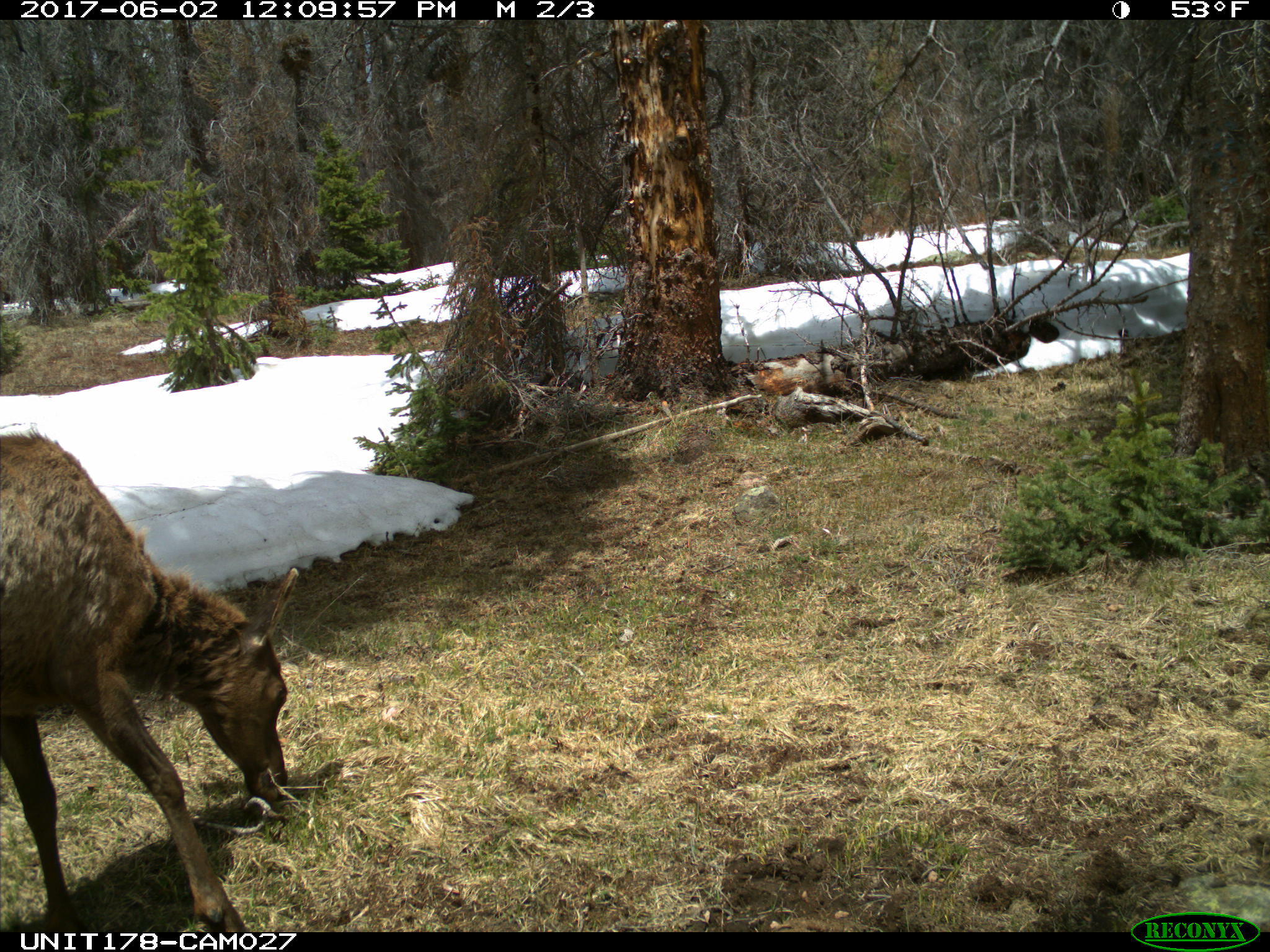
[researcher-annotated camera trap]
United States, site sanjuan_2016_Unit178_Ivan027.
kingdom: Animalia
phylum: Chordata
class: Mammalia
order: Artiodactyla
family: Cervidae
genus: Cervus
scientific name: Cervus elaphus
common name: red deer